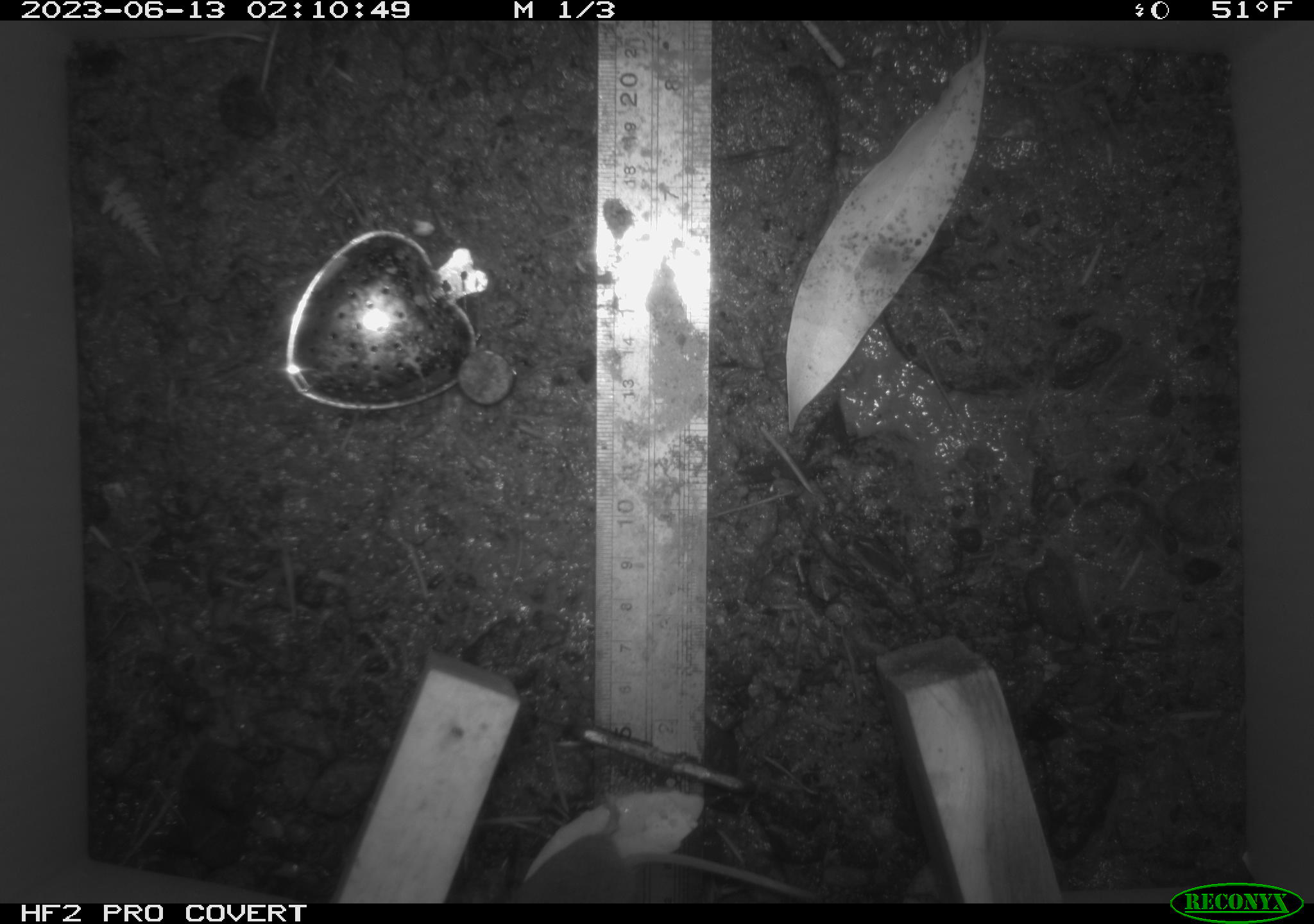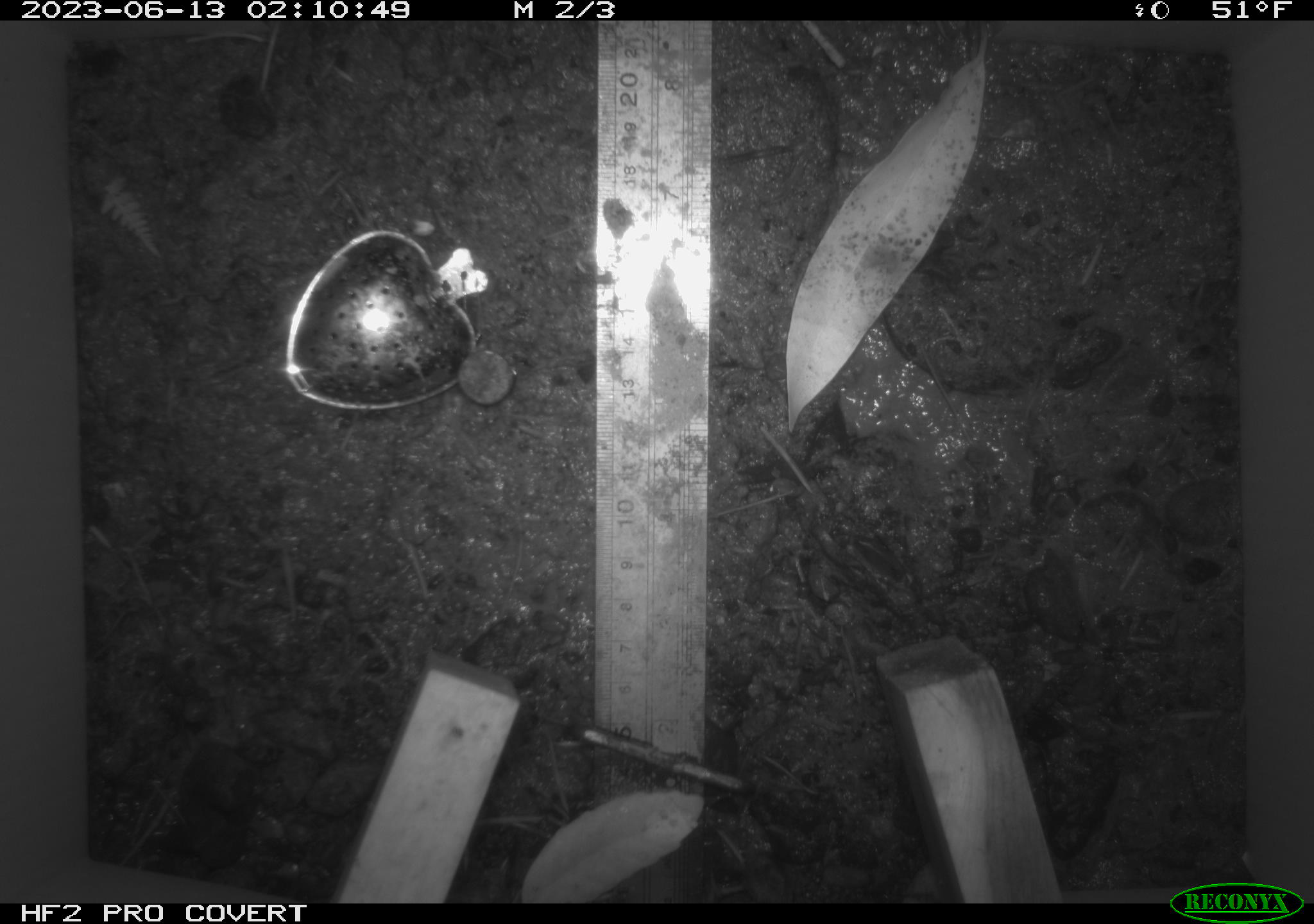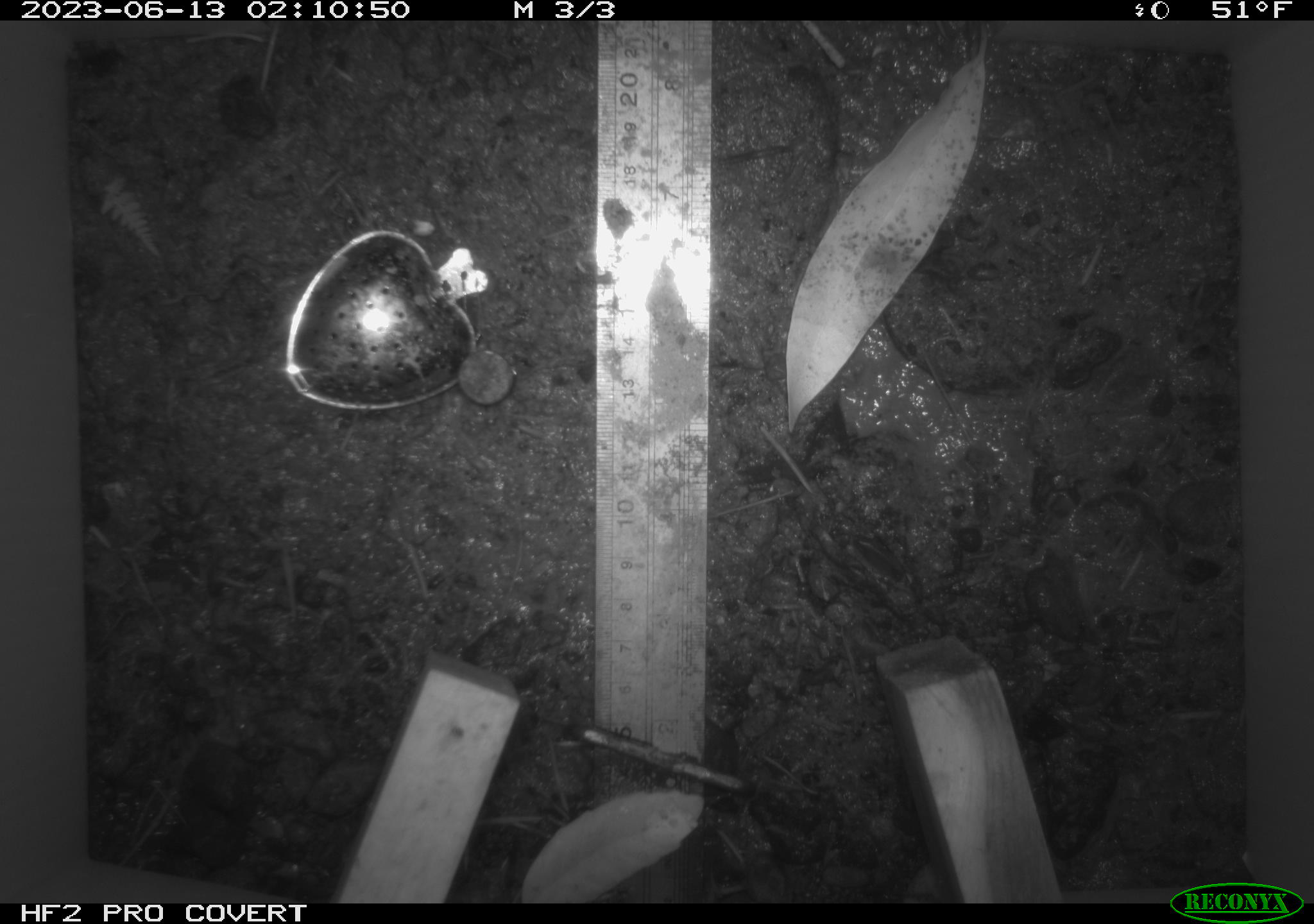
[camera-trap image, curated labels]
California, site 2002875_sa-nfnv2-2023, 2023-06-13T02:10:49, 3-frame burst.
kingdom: Animalia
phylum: Chordata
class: Mammalia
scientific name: Mammalia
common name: small mammal